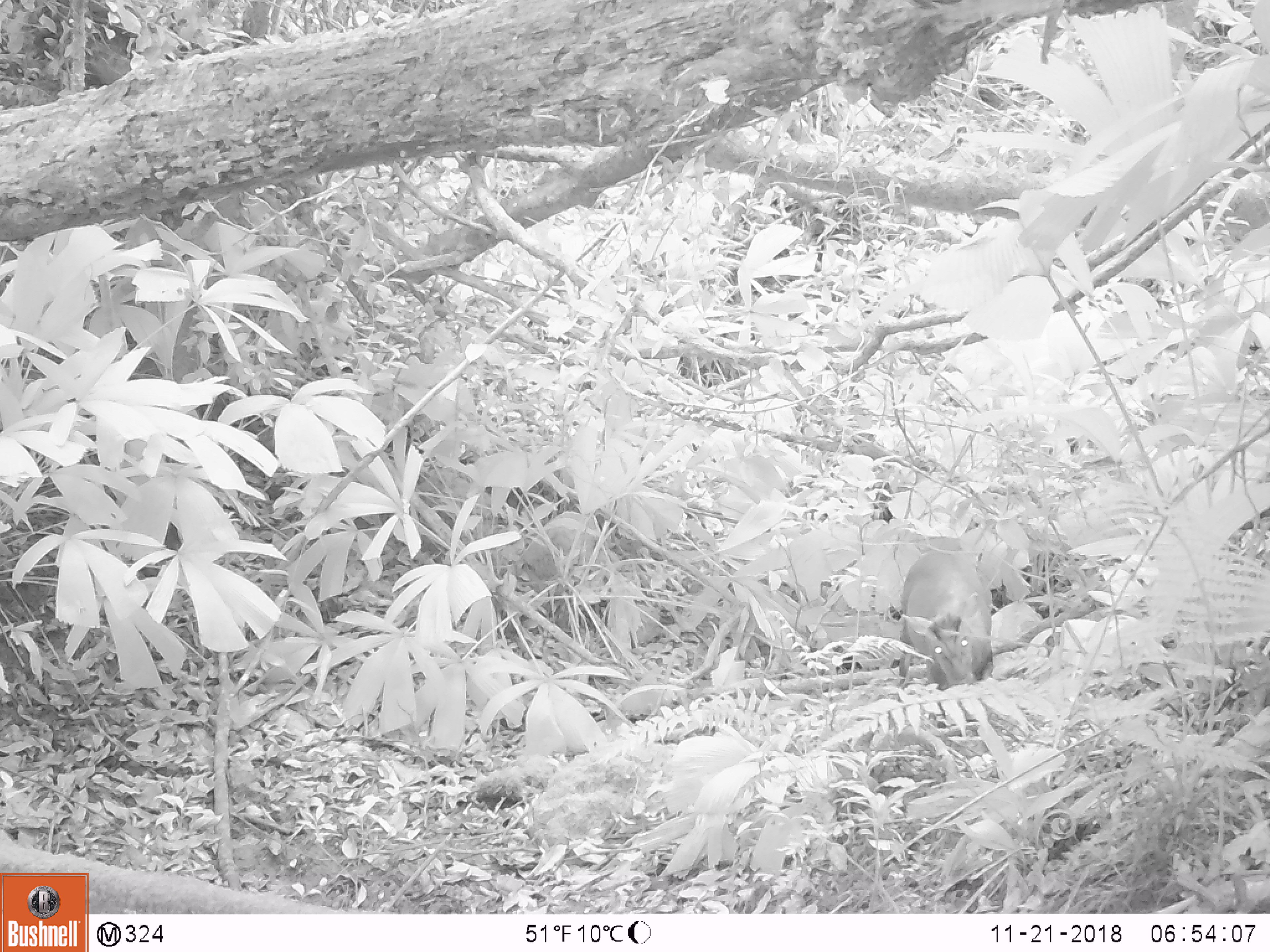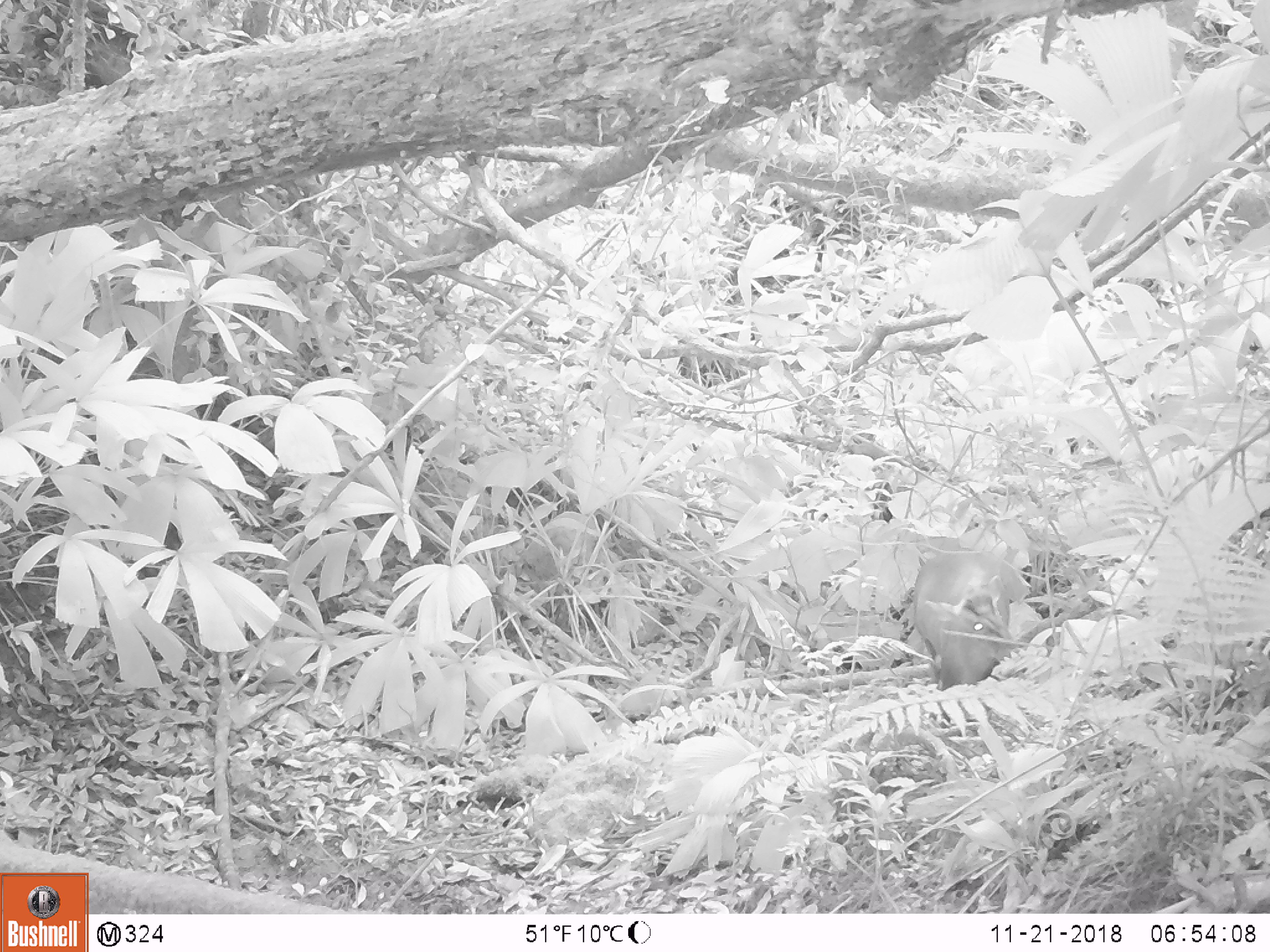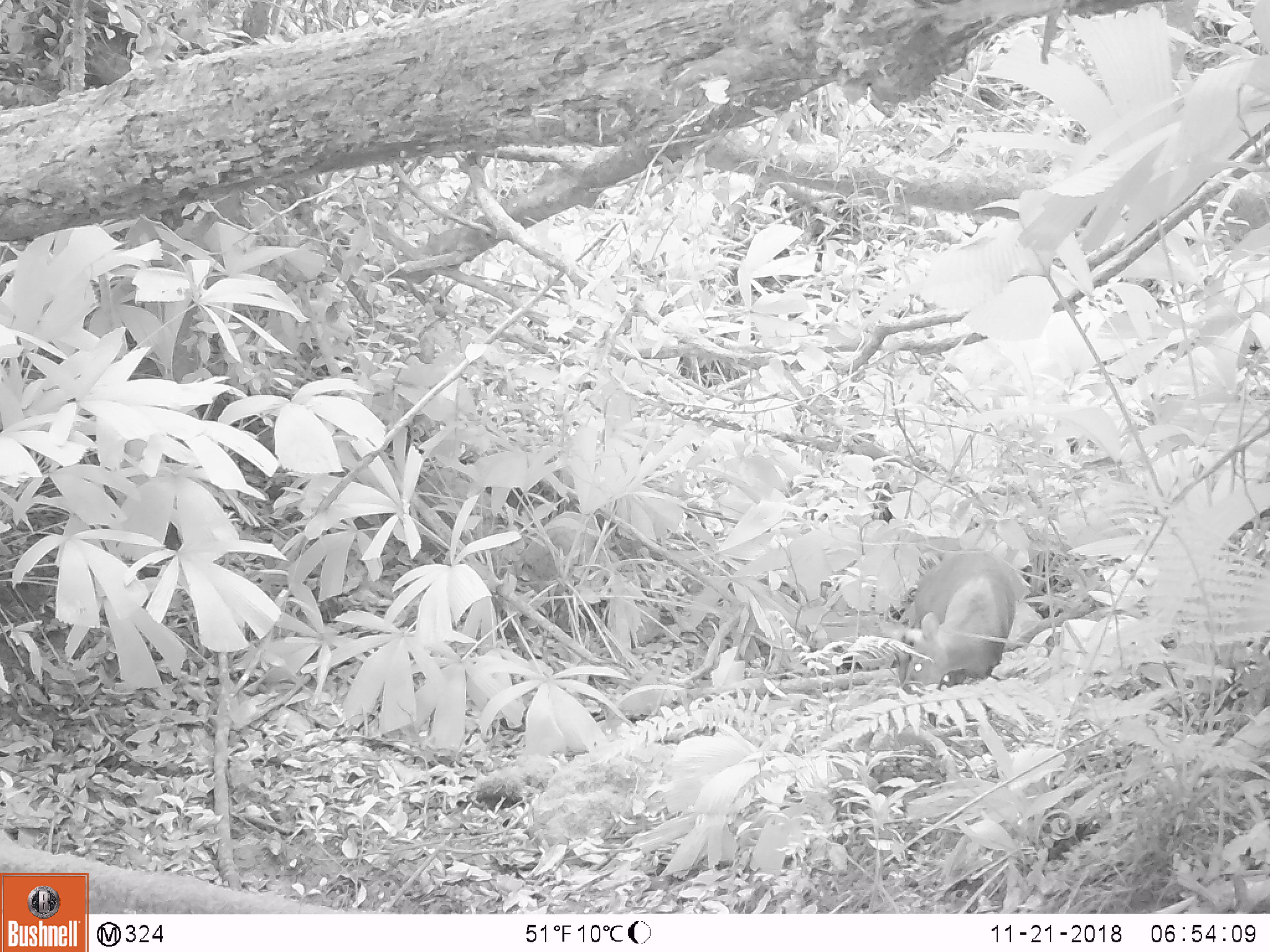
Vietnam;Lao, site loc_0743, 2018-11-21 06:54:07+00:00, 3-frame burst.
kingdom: Animalia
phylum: Chordata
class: Mammalia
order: Artiodactyla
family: Cervidae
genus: Muntiacus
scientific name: Muntiacus rooseveltorum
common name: roosevelt's muntjac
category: roosevelts muntjac group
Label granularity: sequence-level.